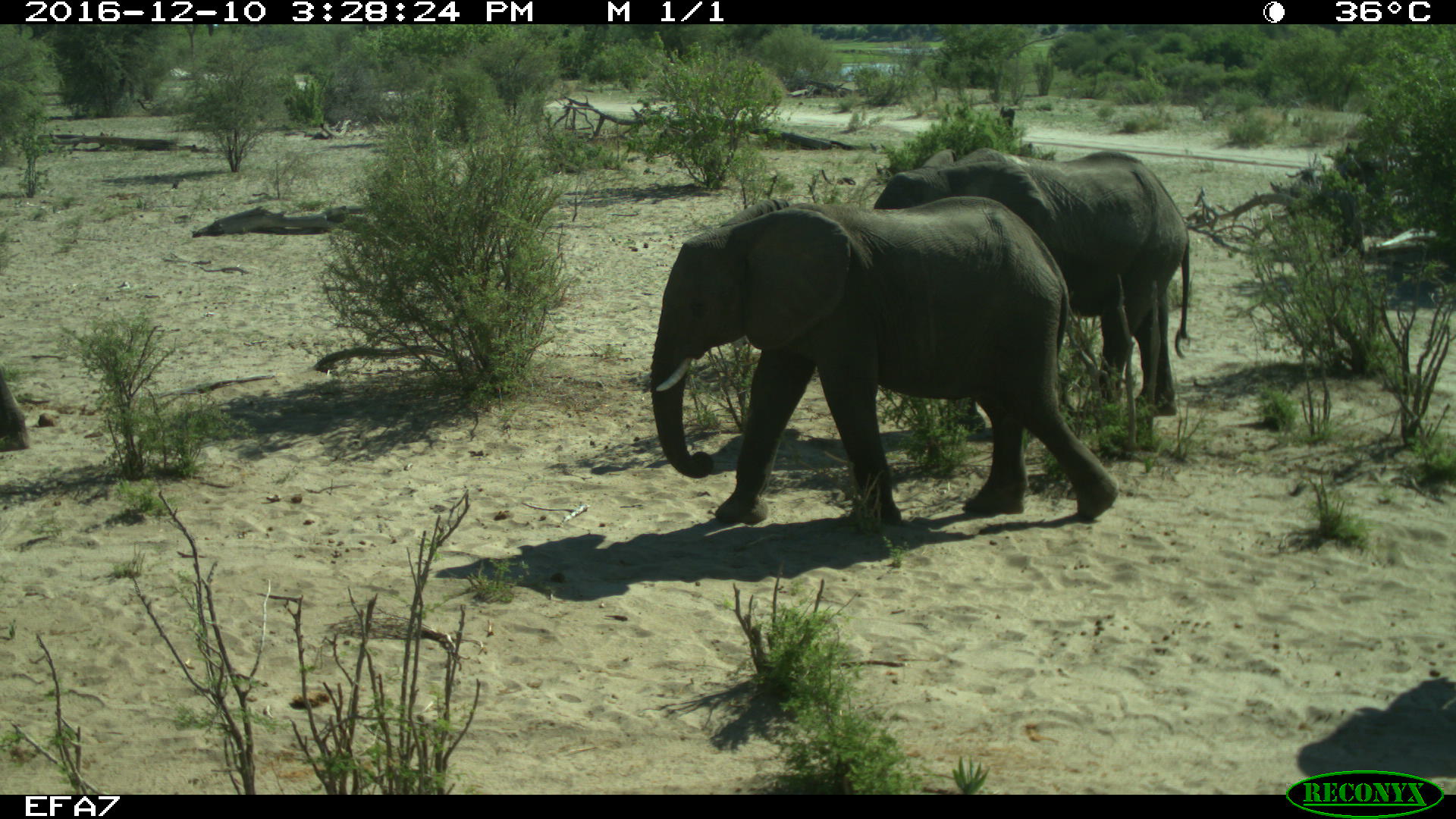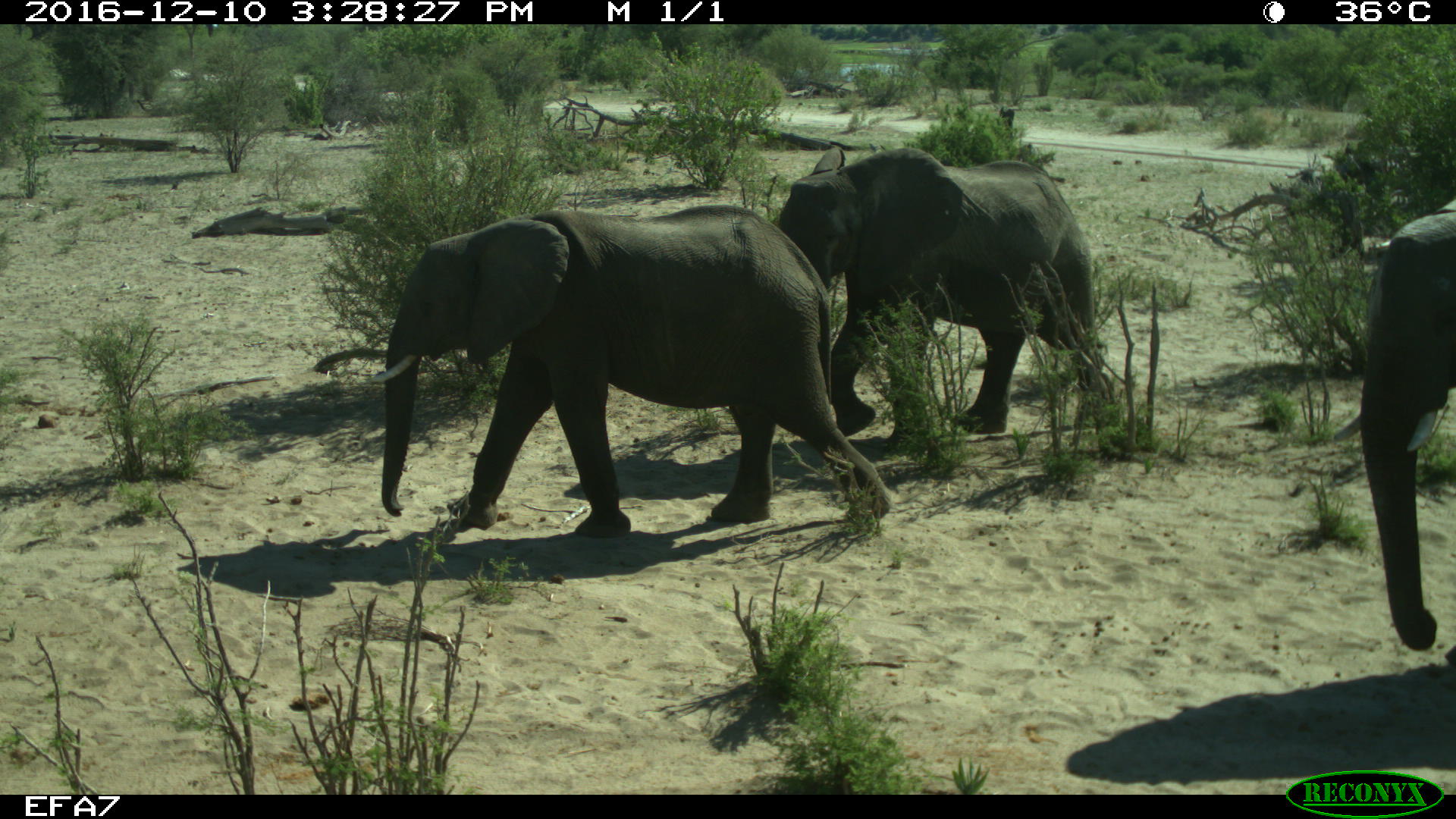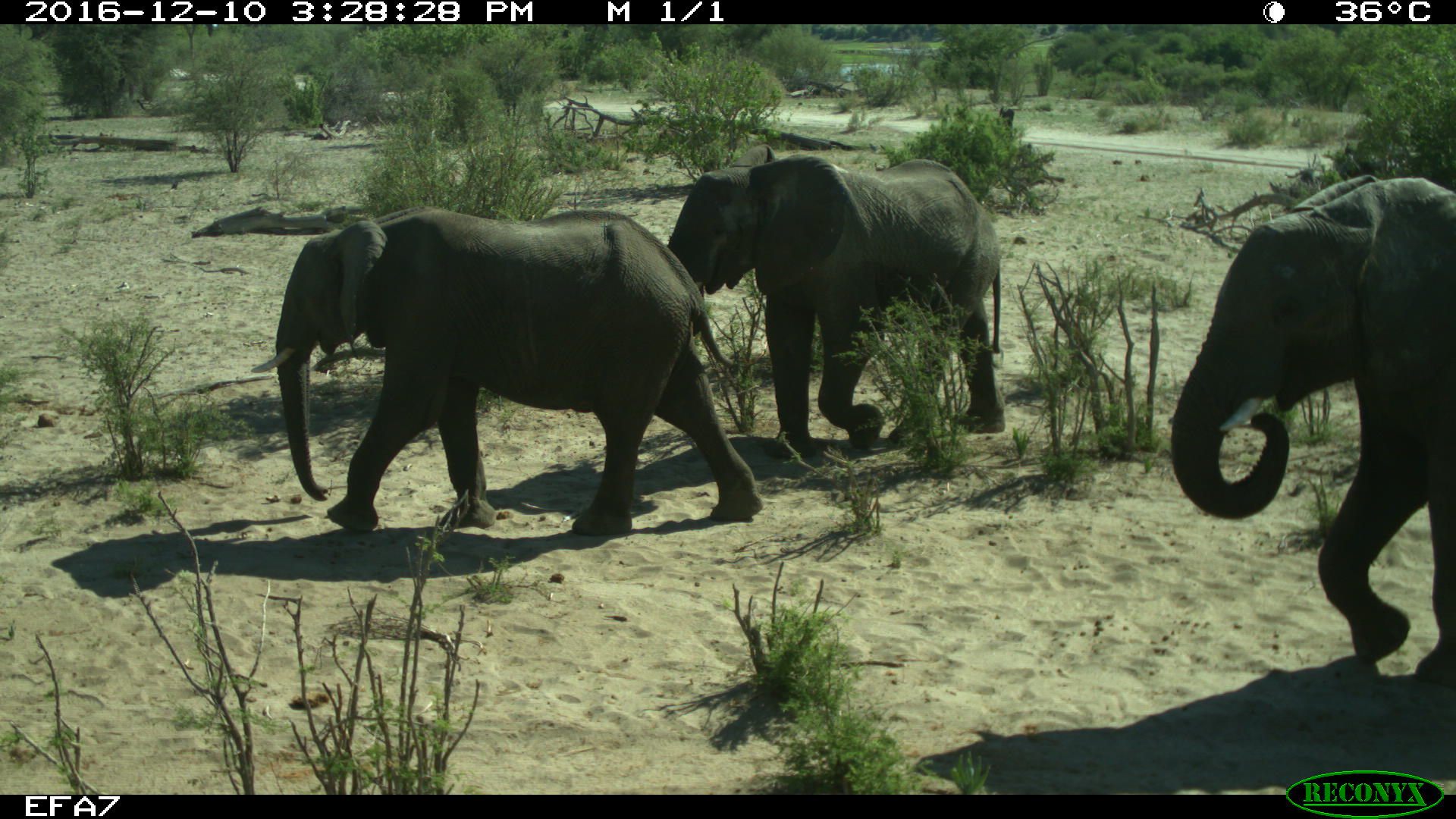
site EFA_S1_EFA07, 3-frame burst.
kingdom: Animalia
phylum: Chordata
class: Mammalia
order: Proboscidea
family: Elephantidae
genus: Loxodonta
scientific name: Loxodonta africana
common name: african bush elephant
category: elephant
Elephant (african bush elephant) (Loxodonta africana), count 4. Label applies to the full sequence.